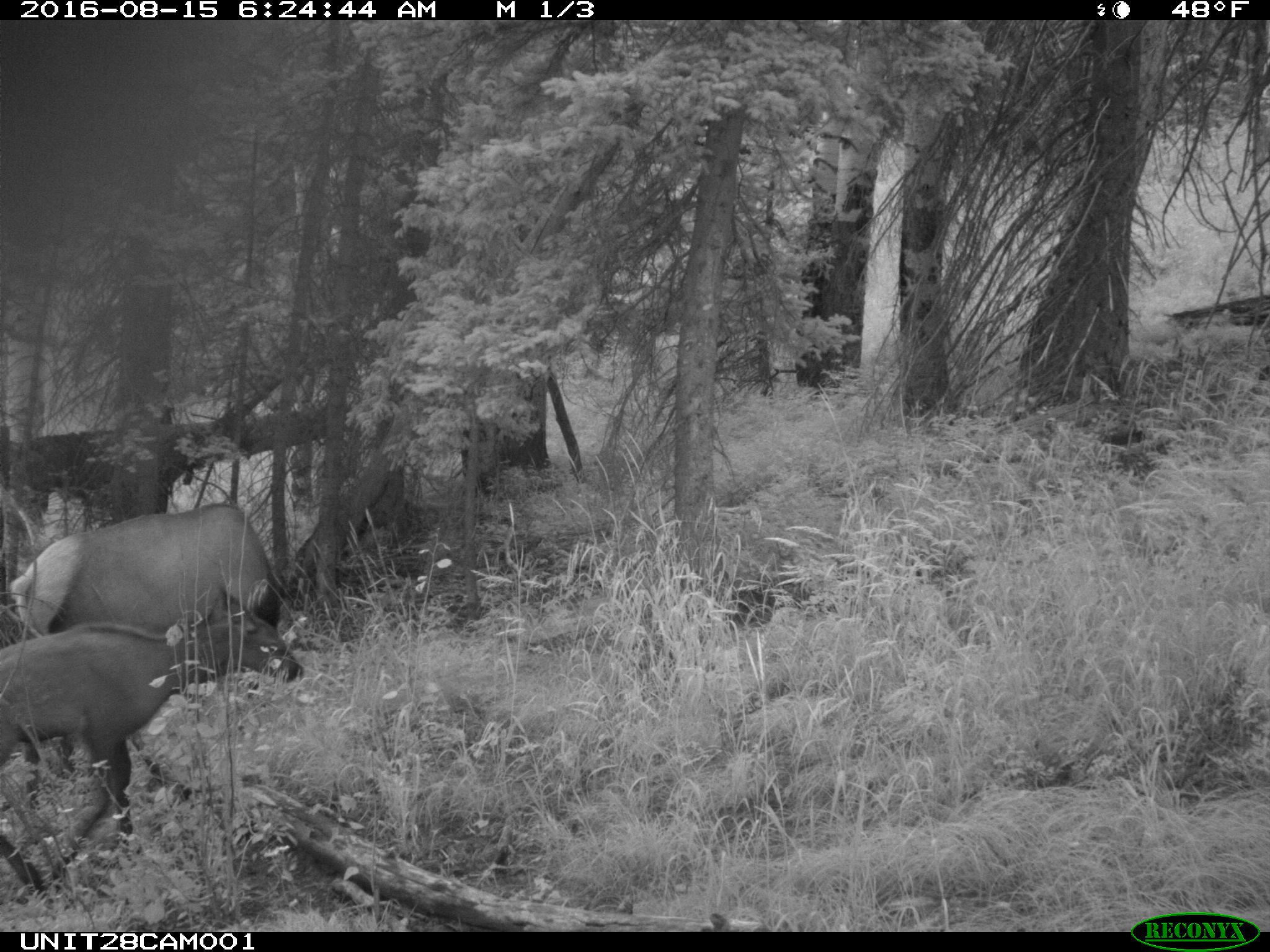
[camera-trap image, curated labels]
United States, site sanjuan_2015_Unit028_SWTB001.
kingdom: Animalia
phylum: Chordata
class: Mammalia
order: Artiodactyla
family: Cervidae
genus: Cervus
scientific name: Cervus elaphus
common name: red deer